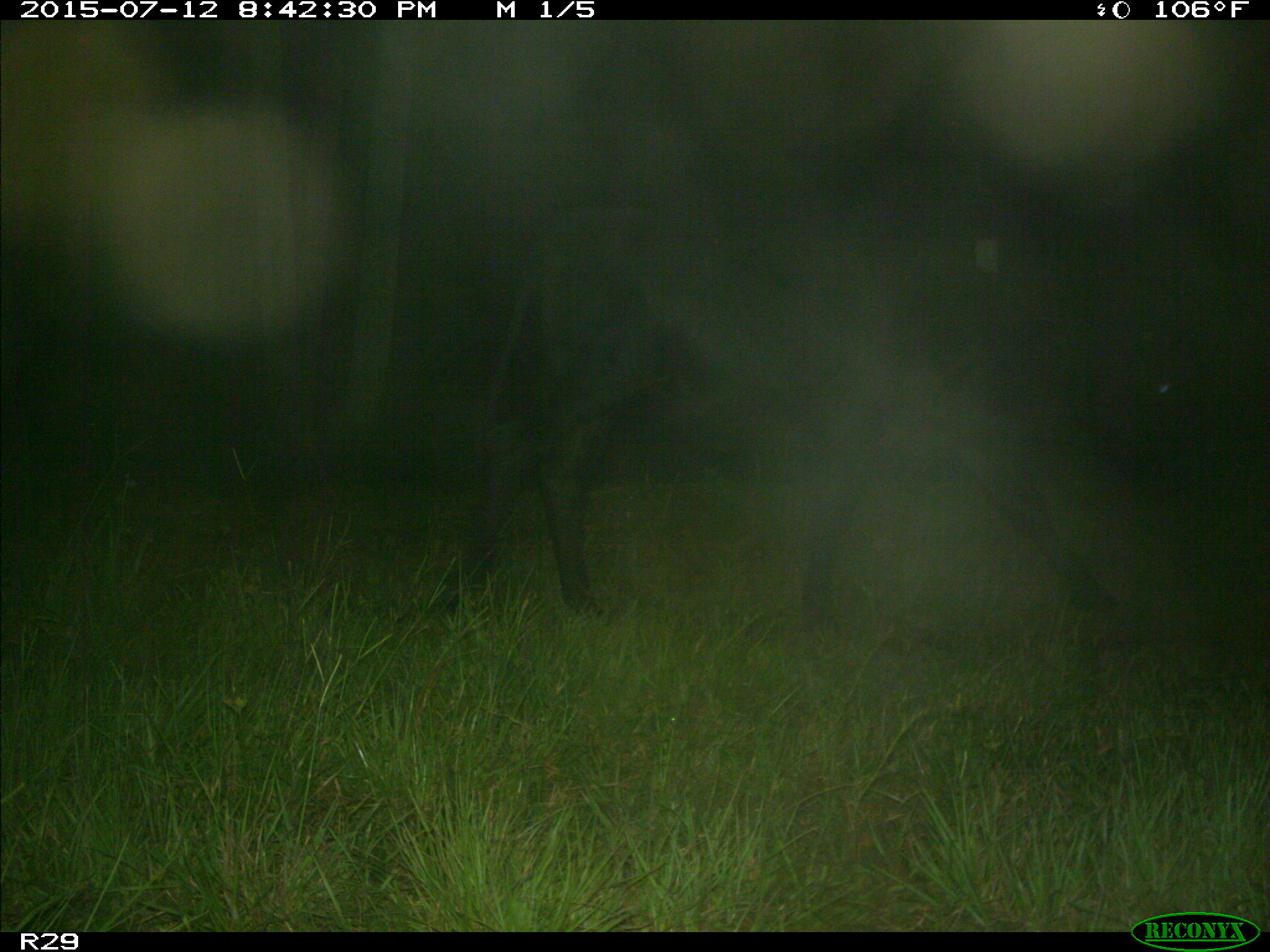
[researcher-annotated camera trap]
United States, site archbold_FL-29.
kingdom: Animalia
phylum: Chordata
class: Mammalia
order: Artiodactyla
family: Bovidae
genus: Bos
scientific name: Bos taurus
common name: domestic cow